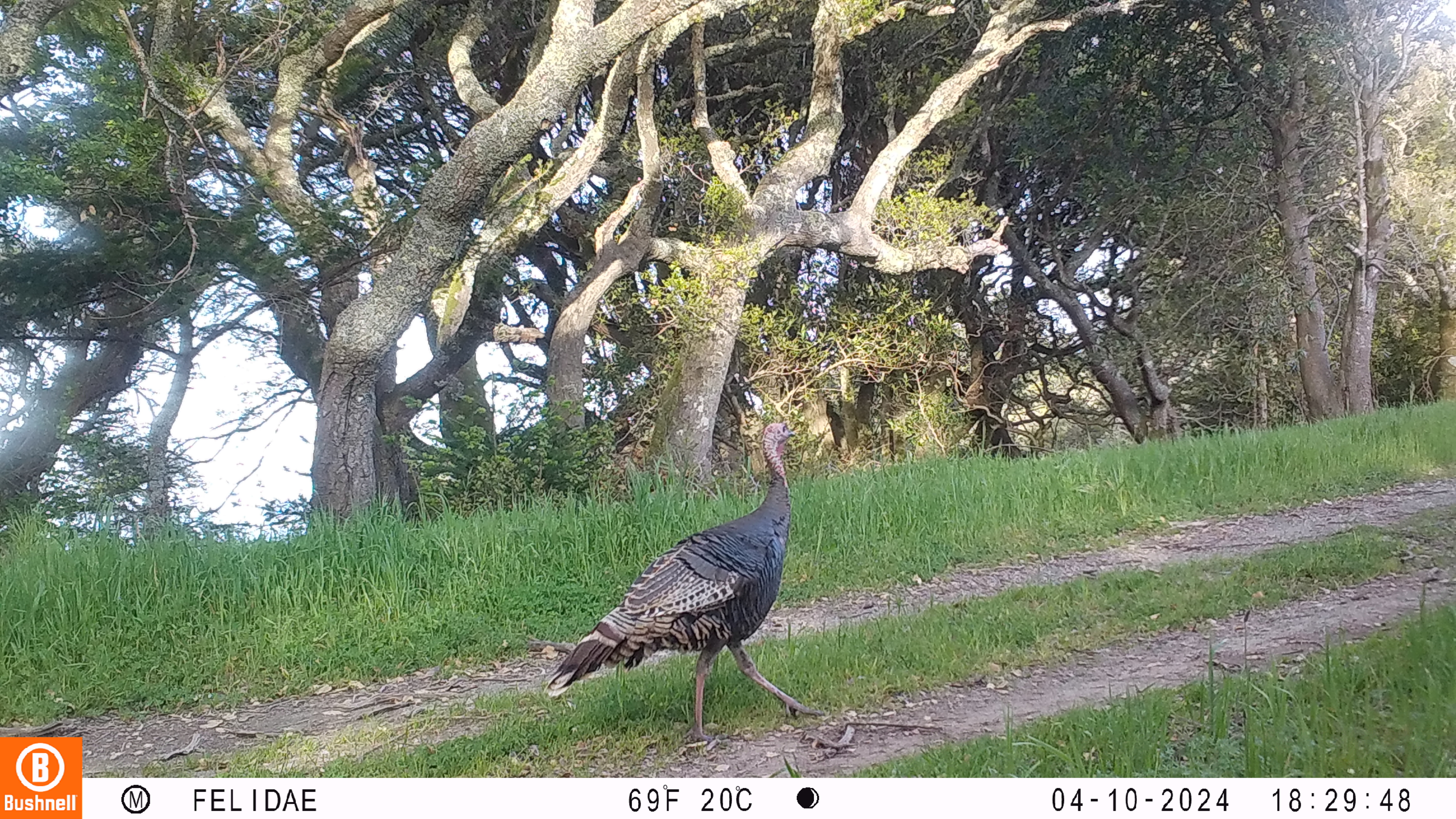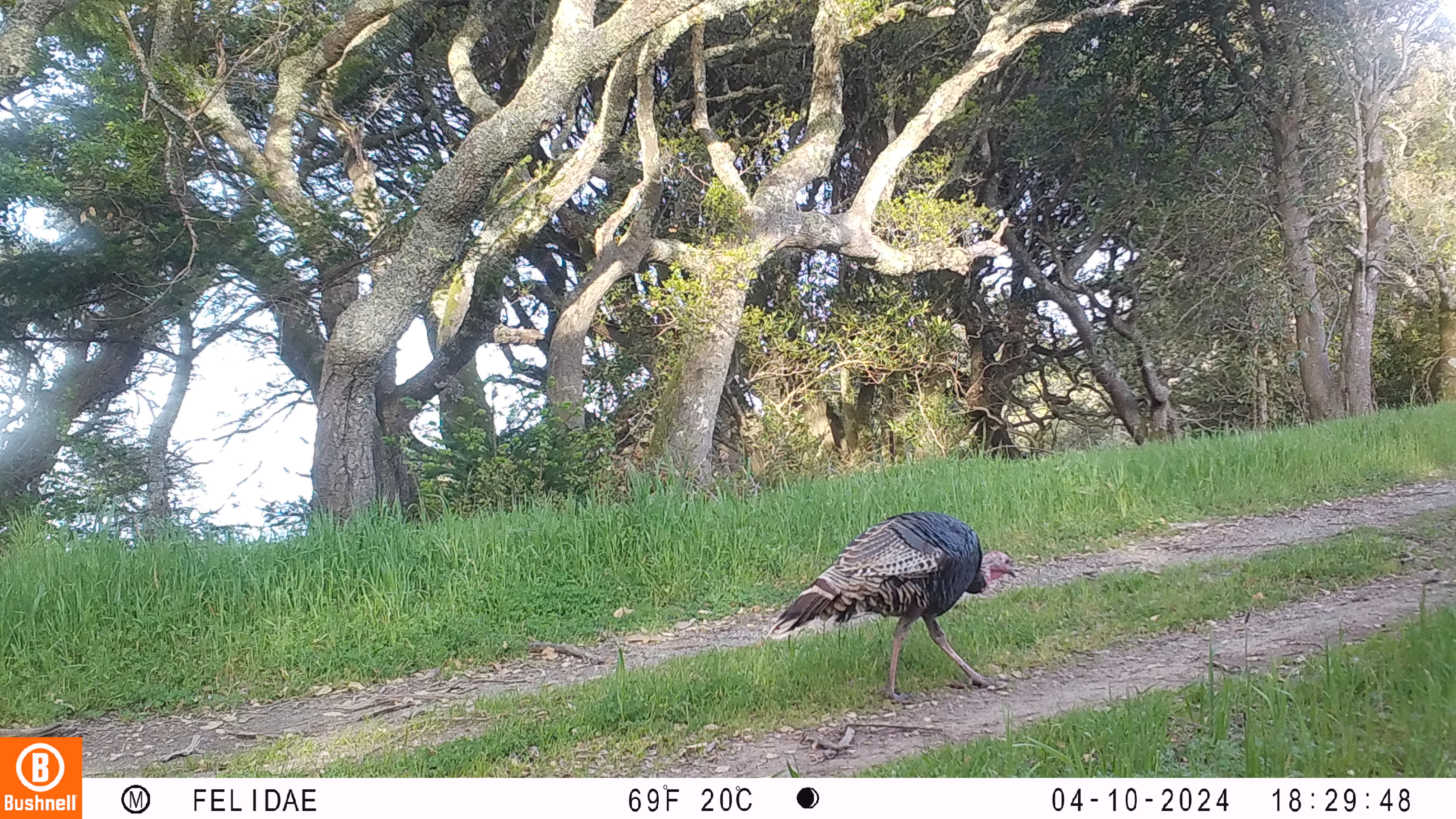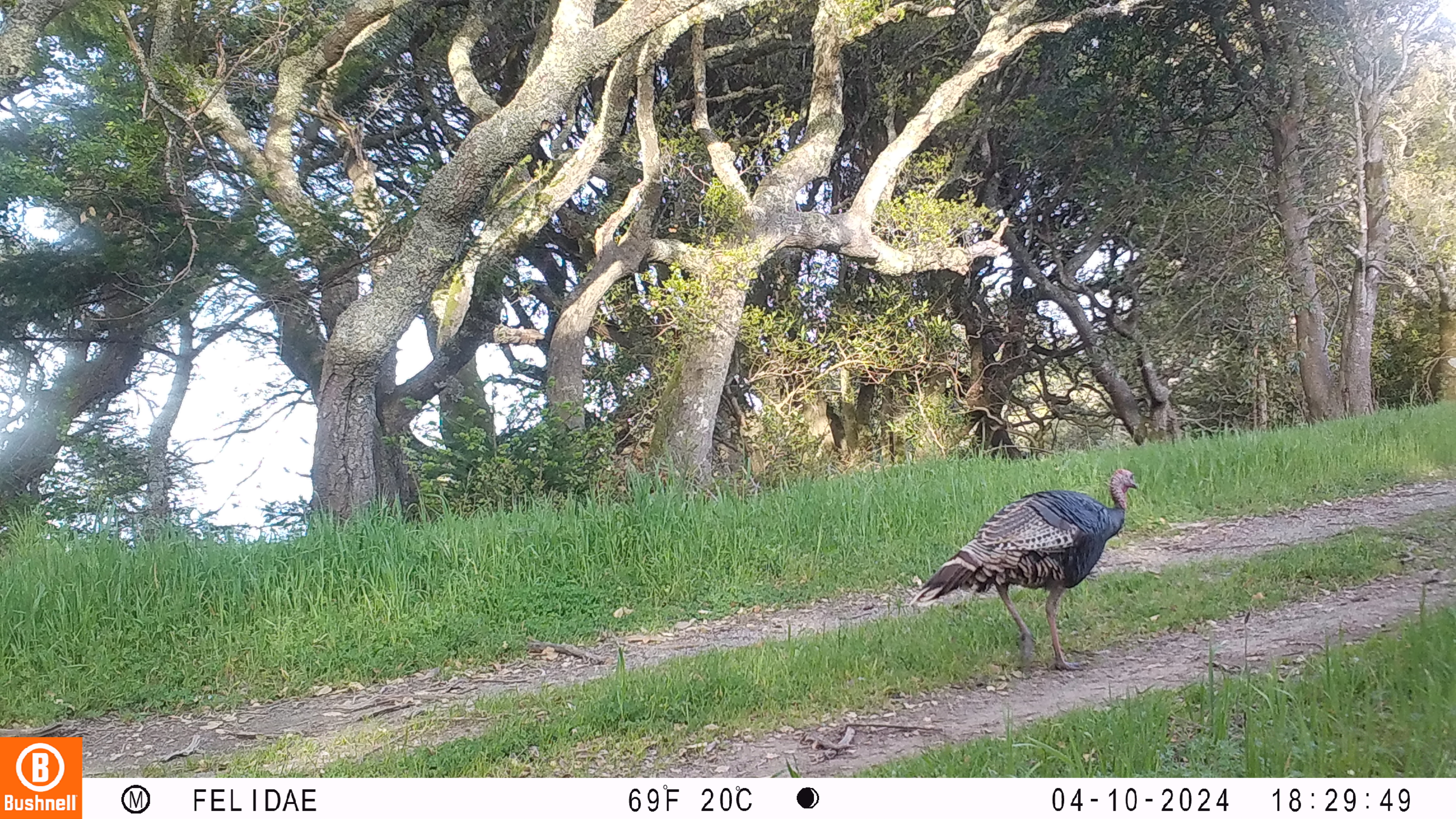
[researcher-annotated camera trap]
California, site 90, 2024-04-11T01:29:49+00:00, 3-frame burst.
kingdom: Animalia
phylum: Chordata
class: Aves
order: Galliformes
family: Phasianidae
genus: Meleagris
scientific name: Meleagris gallopavo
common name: turkey